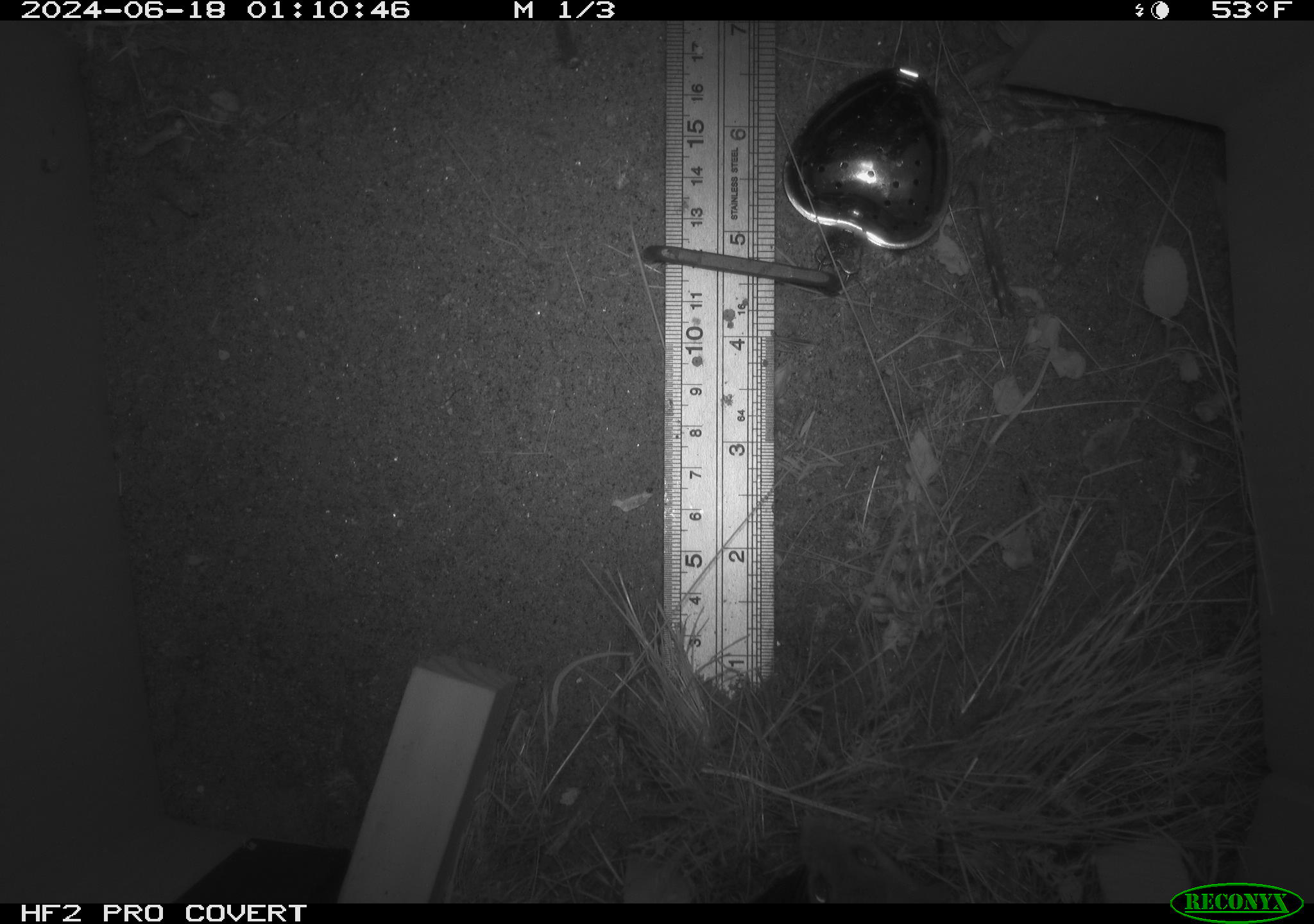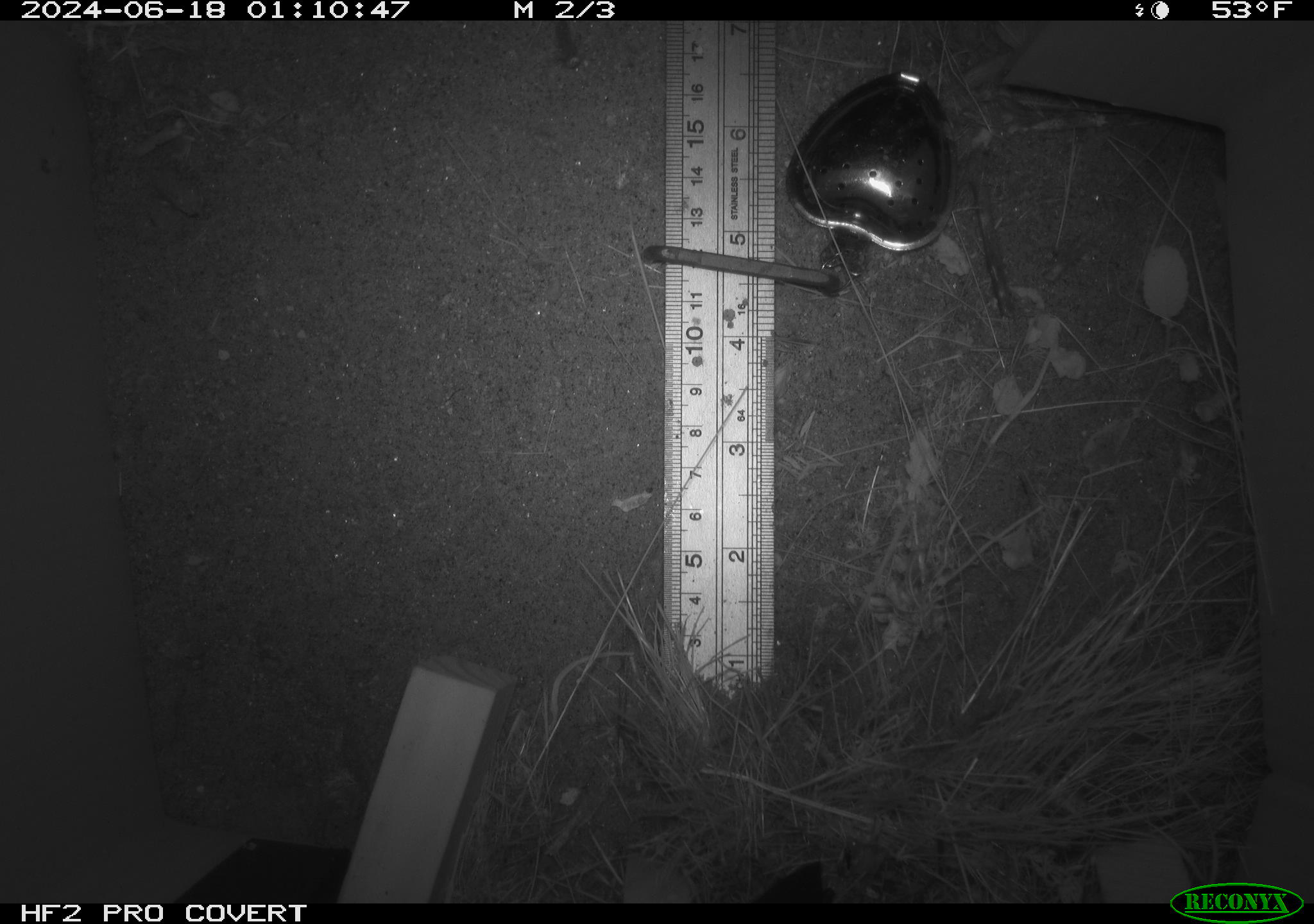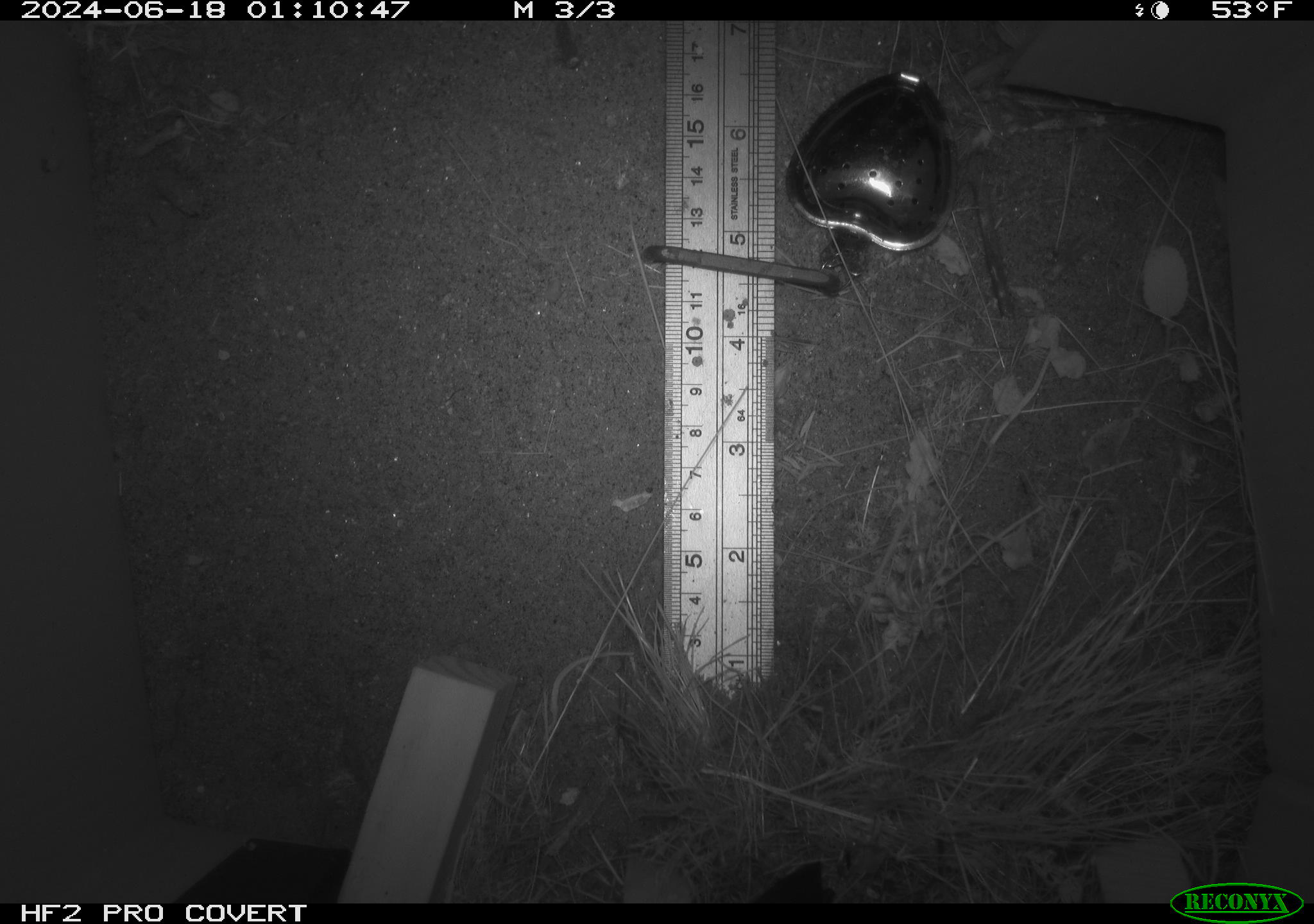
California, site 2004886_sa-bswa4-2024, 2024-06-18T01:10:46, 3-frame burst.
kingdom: Animalia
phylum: Chordata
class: Mammalia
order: Rodentia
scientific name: Rodentia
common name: rodent